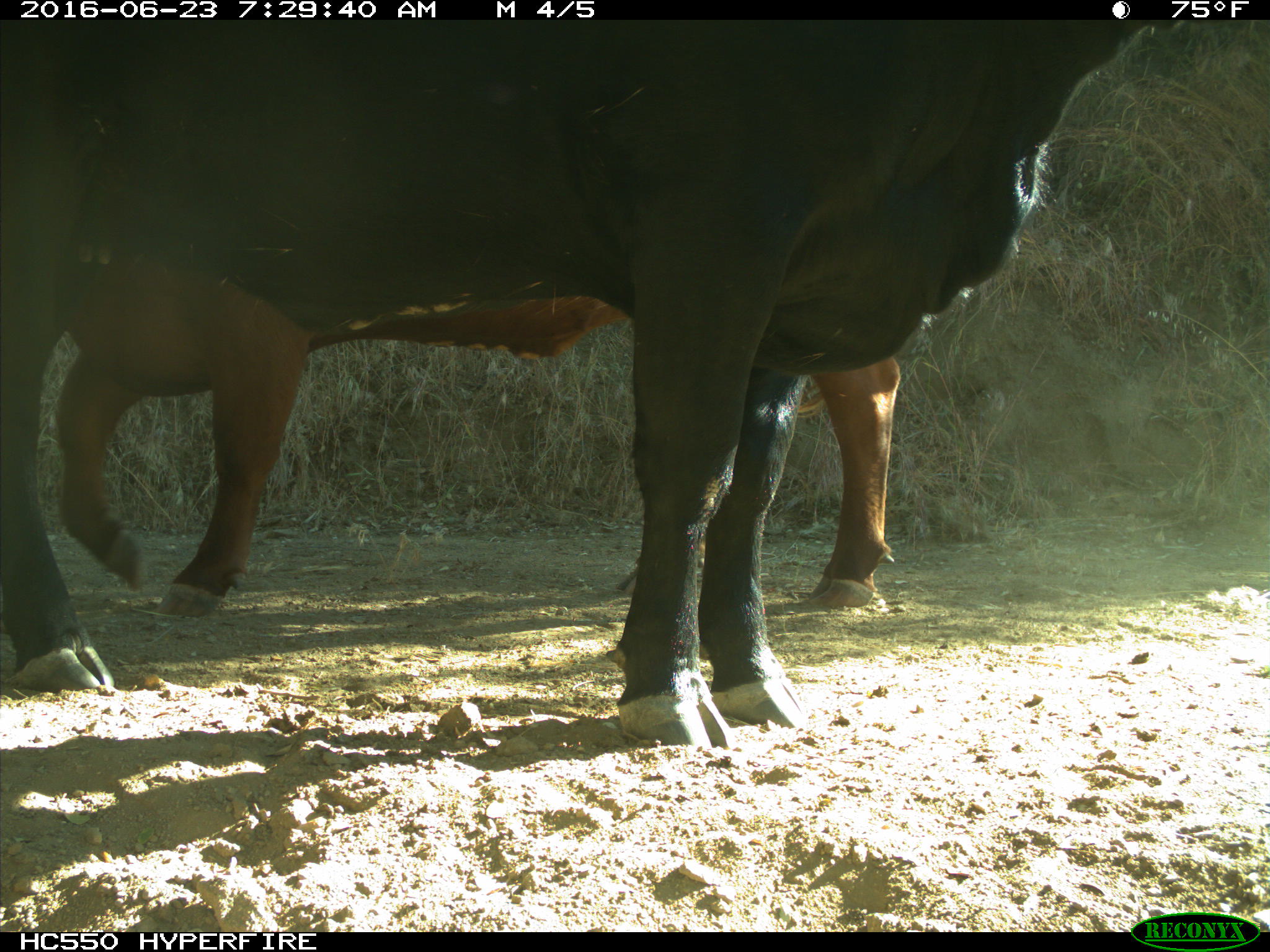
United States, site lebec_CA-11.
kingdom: Animalia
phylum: Chordata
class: Mammalia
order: Artiodactyla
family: Bovidae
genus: Bos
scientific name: Bos taurus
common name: domestic cow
Bos taurus (domestic cow).